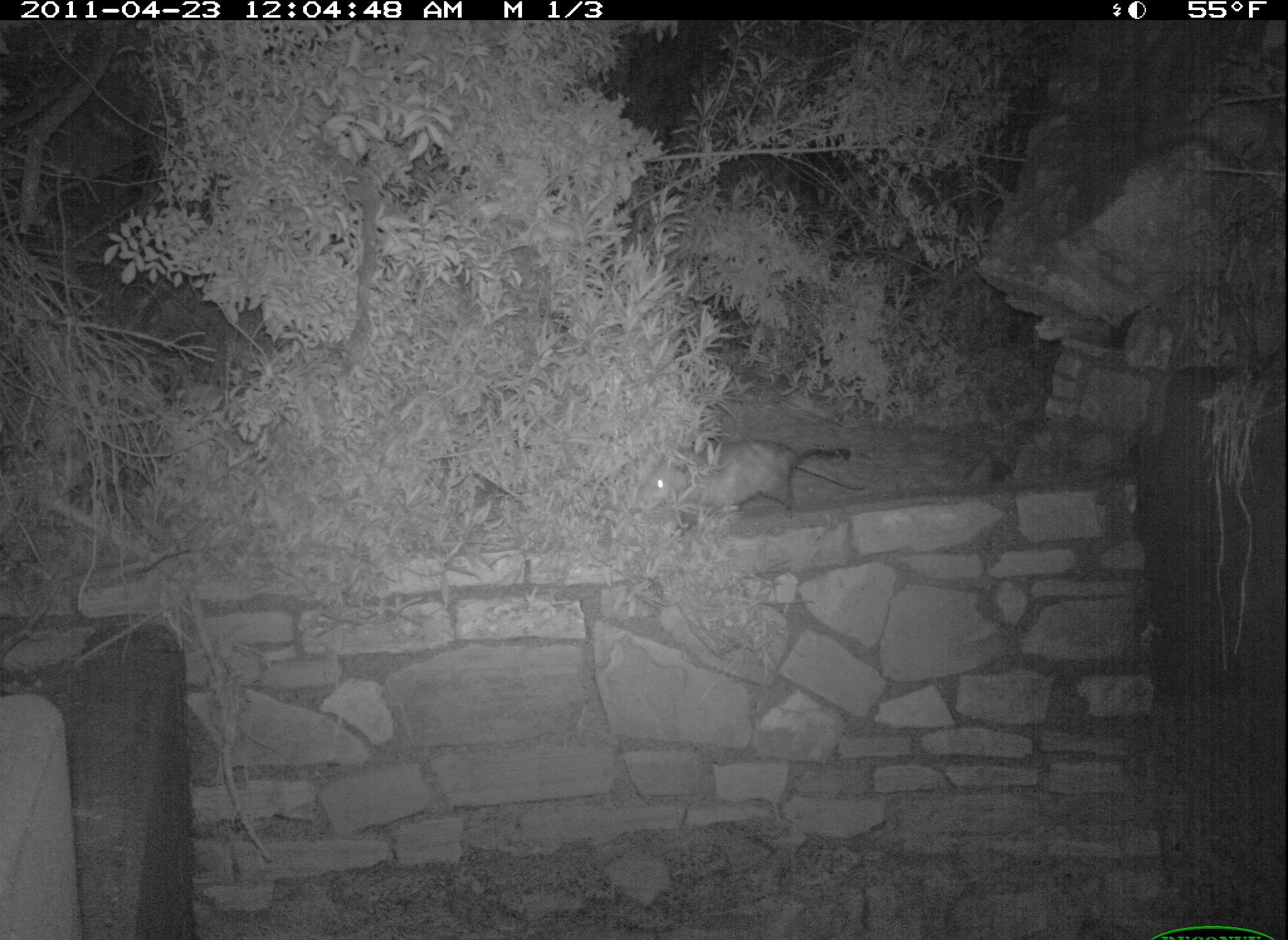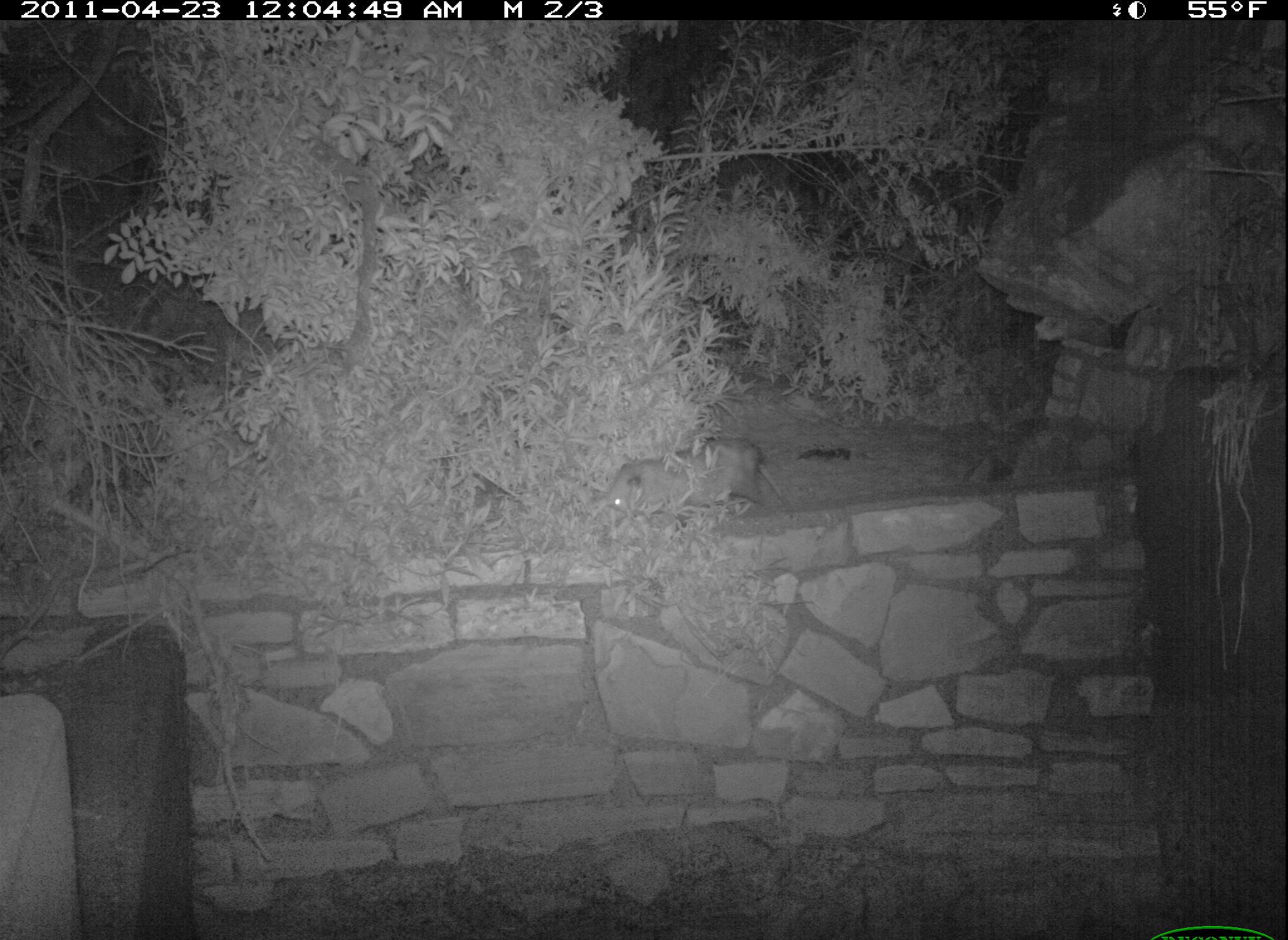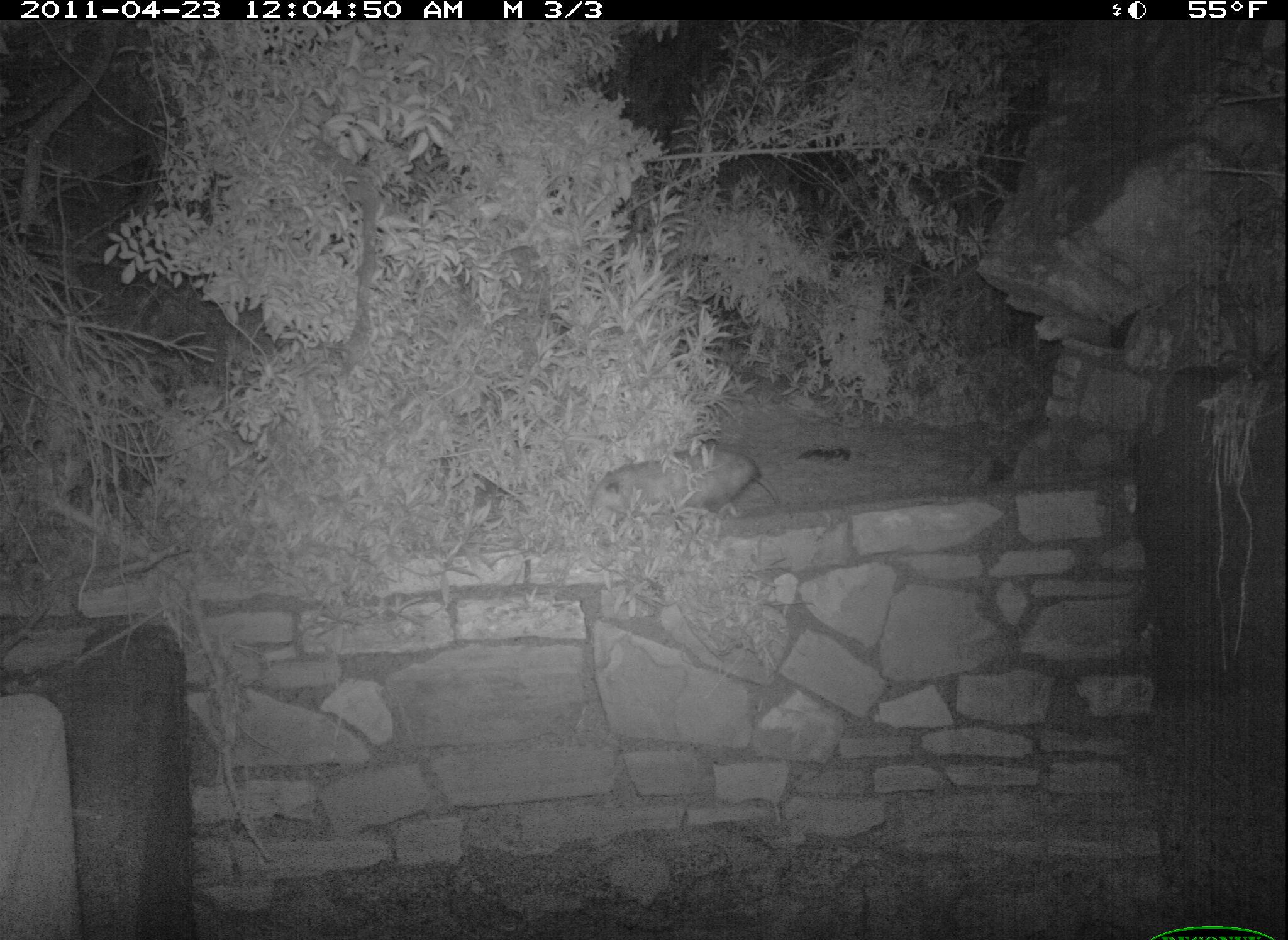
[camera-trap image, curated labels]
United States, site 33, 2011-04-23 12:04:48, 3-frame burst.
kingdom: Animalia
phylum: Chordata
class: Mammalia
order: Didelphimorphia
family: Didelphidae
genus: Didelphis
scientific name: Didelphis virginiana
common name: virginia opossum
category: opossum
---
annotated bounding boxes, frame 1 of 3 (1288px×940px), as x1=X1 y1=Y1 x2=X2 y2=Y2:
opossum: x1=617 y1=419 x2=868 y2=544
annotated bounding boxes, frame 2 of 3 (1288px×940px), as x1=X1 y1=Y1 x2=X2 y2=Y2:
opossum: x1=588 y1=428 x2=781 y2=541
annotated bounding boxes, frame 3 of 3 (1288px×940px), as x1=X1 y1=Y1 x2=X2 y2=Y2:
opossum: x1=581 y1=430 x2=816 y2=541